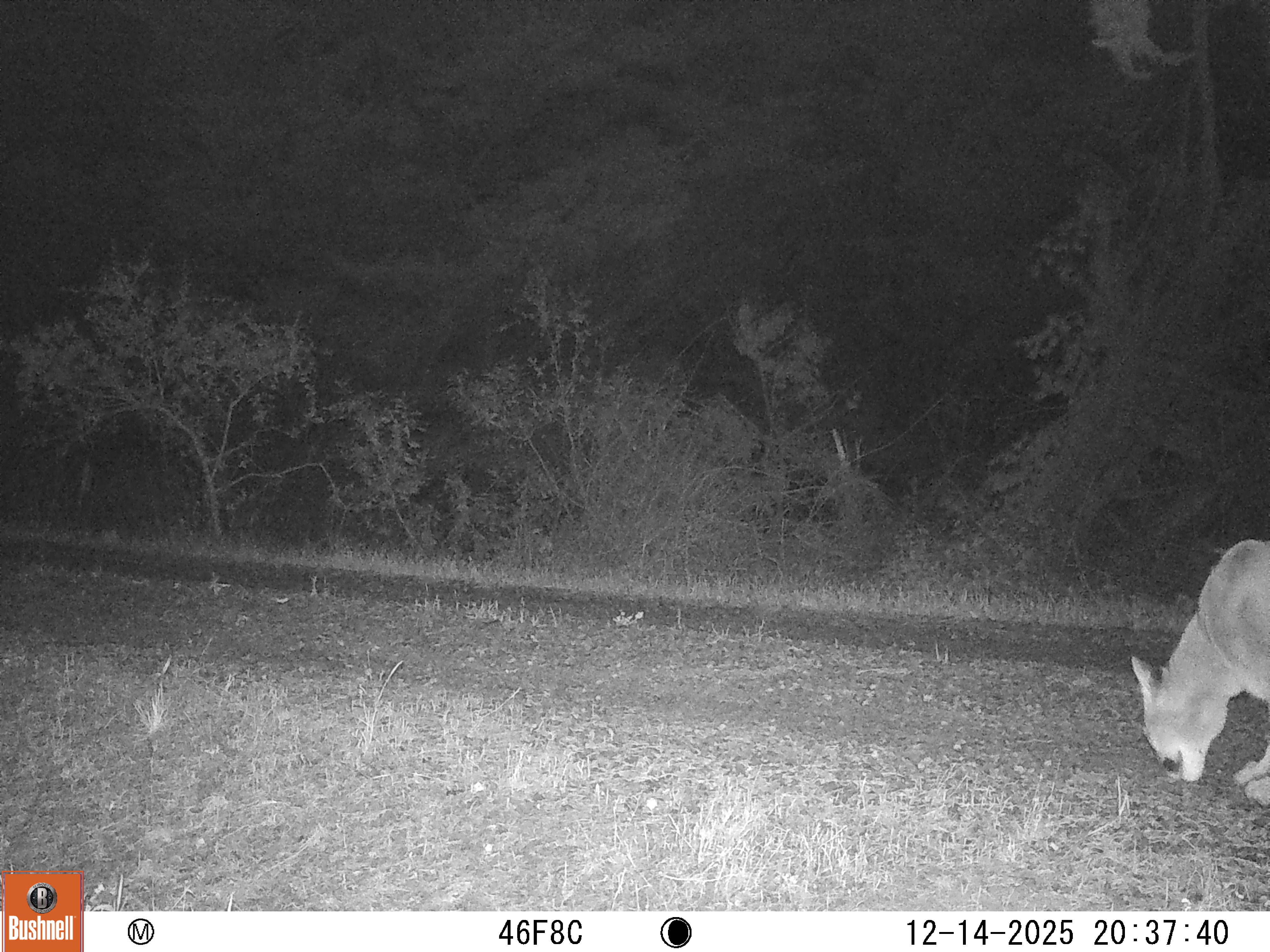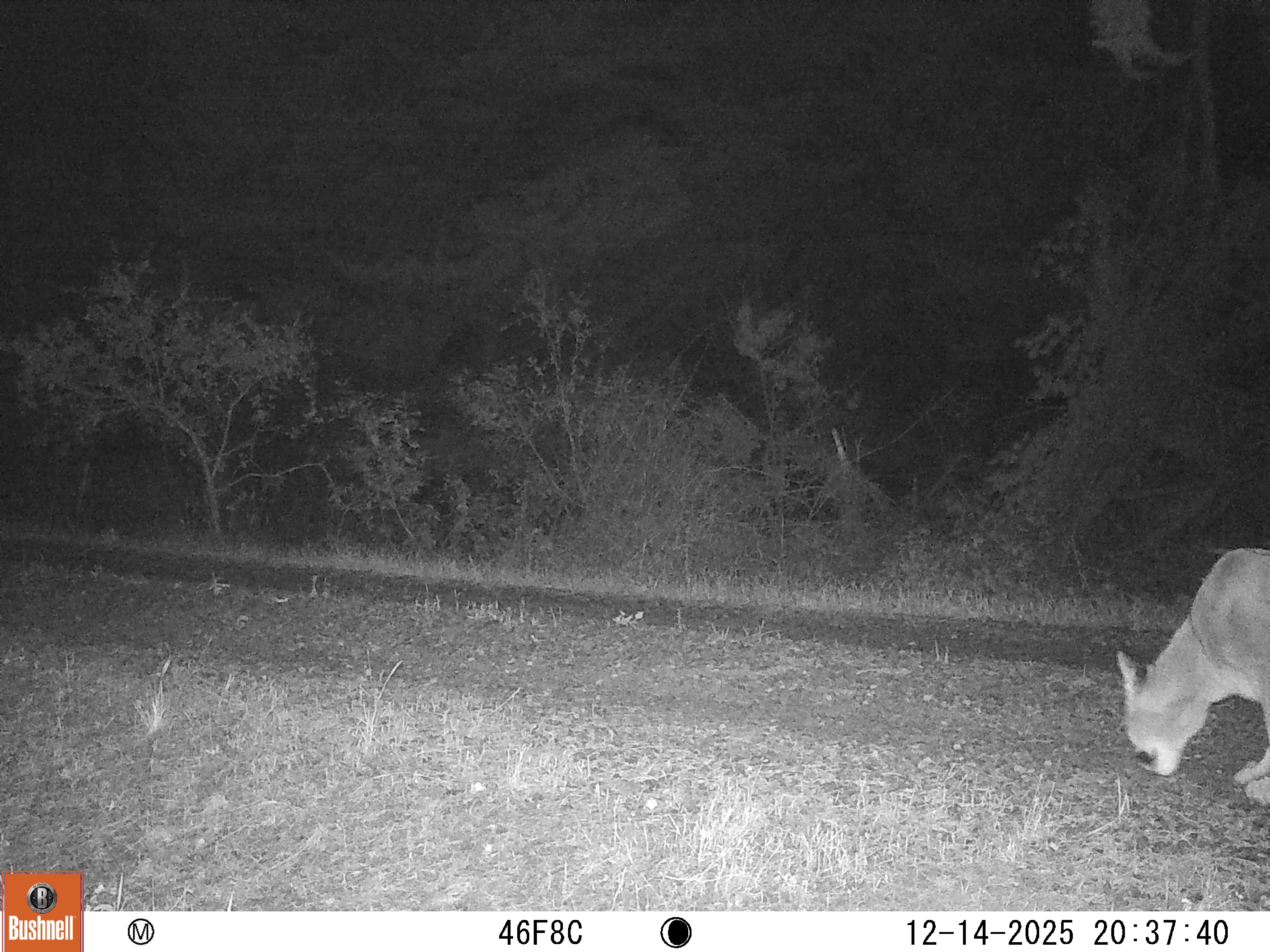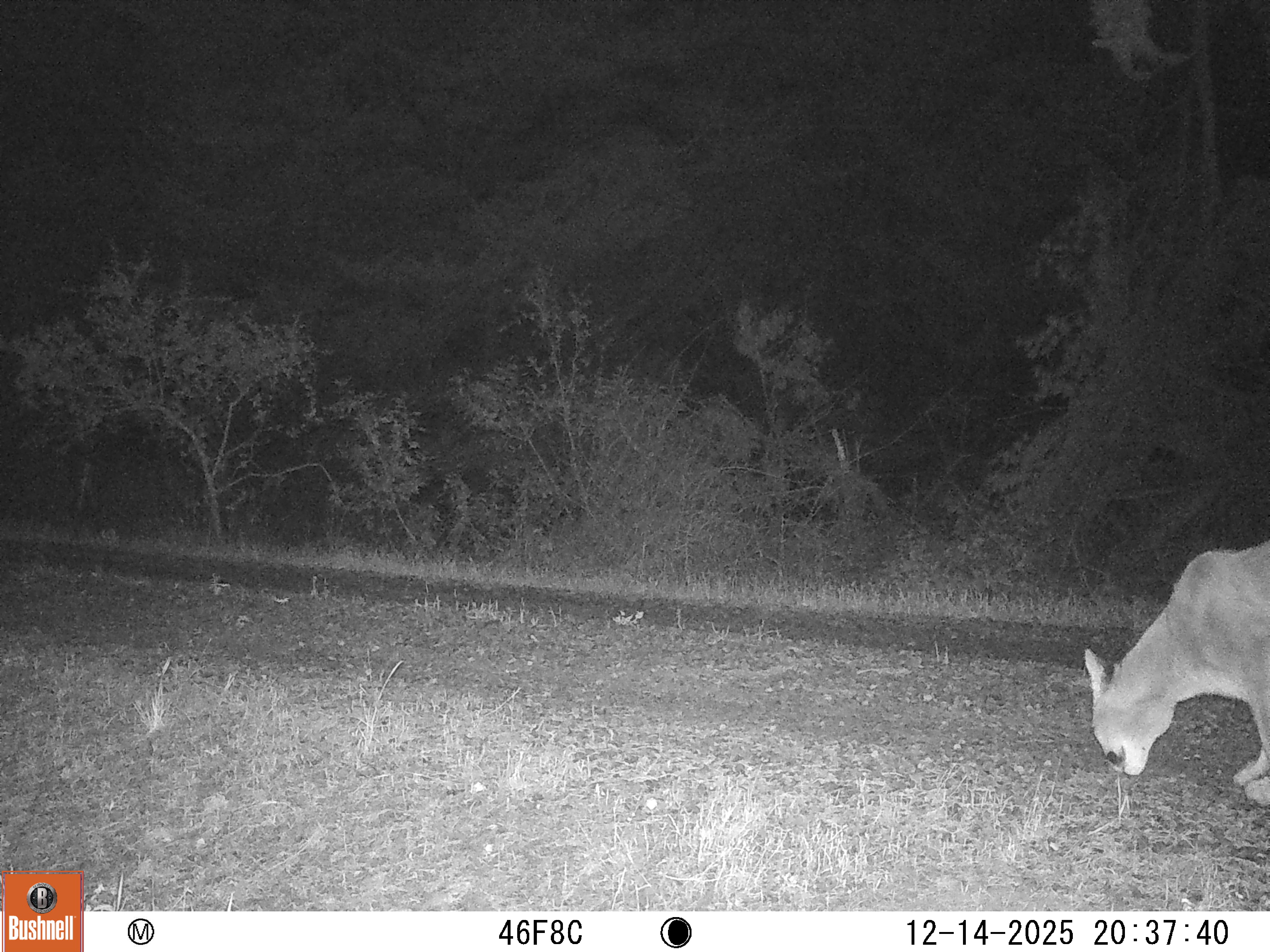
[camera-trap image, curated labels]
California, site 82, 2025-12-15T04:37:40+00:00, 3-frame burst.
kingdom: Animalia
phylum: Chordata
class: Mammalia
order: Carnivora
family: Felidae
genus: Puma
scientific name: Puma concolor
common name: puma